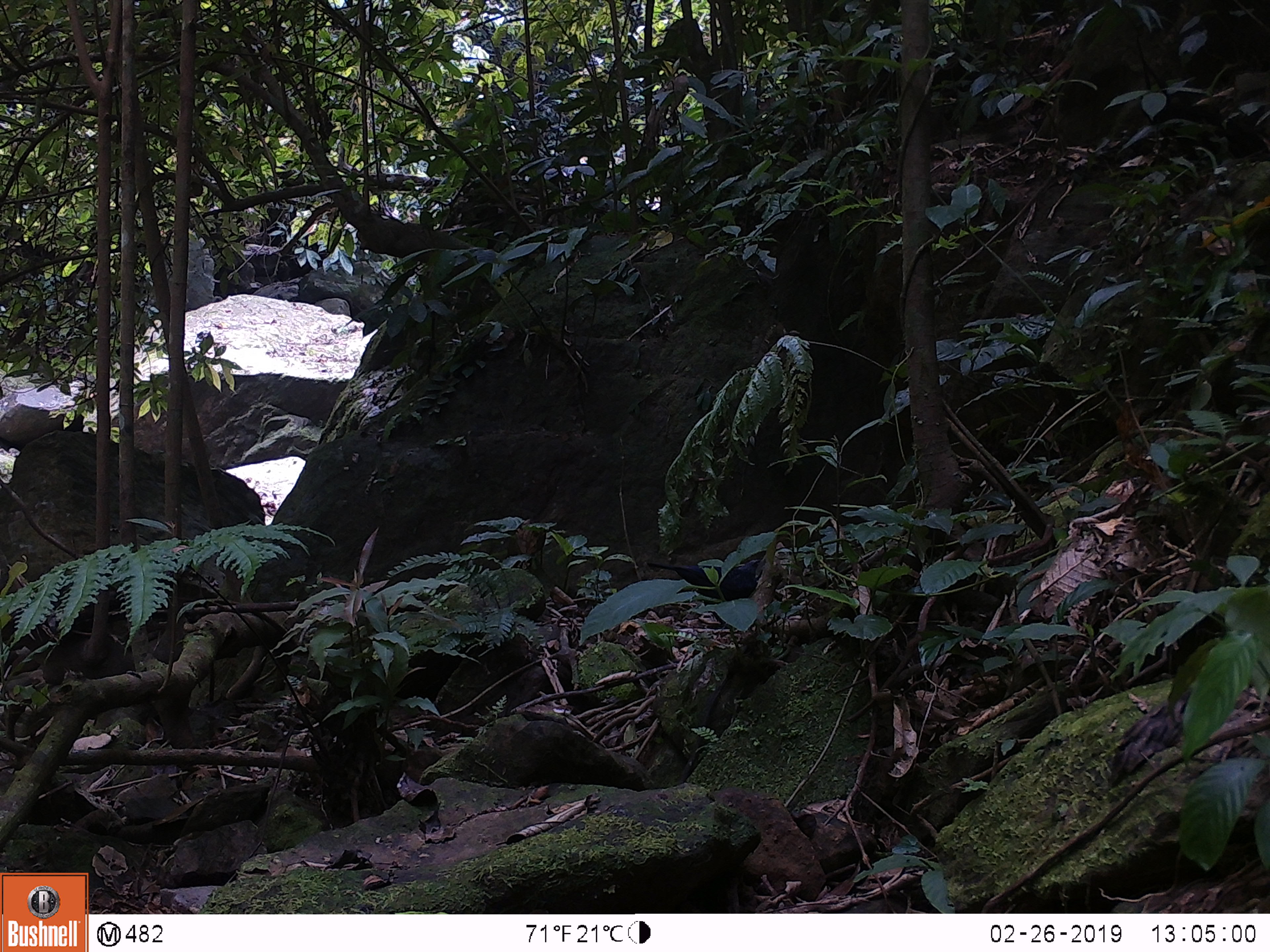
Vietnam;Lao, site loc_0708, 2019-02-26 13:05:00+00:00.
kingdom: Animalia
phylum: Chordata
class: Aves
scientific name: Aves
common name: bird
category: unidentified bird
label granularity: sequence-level